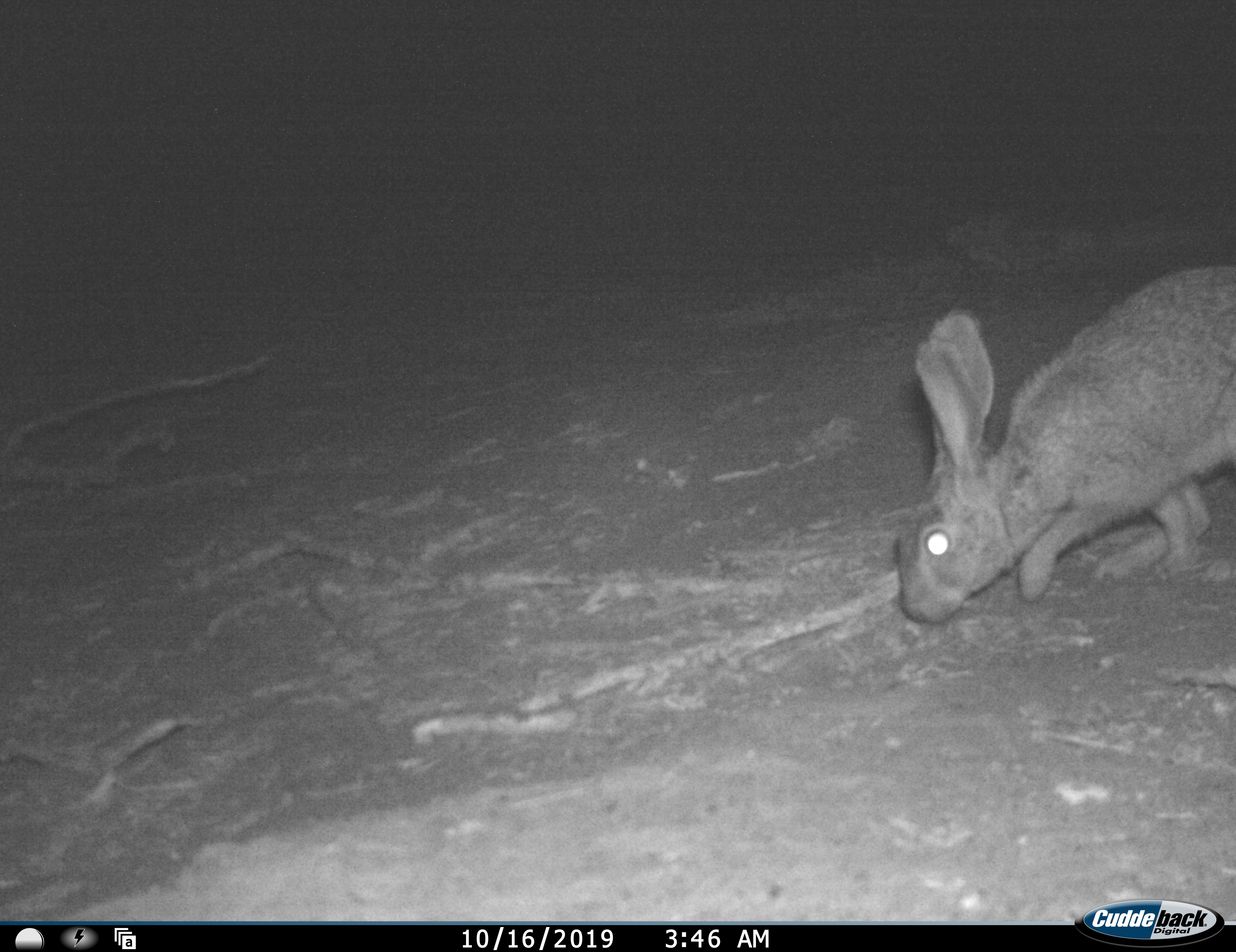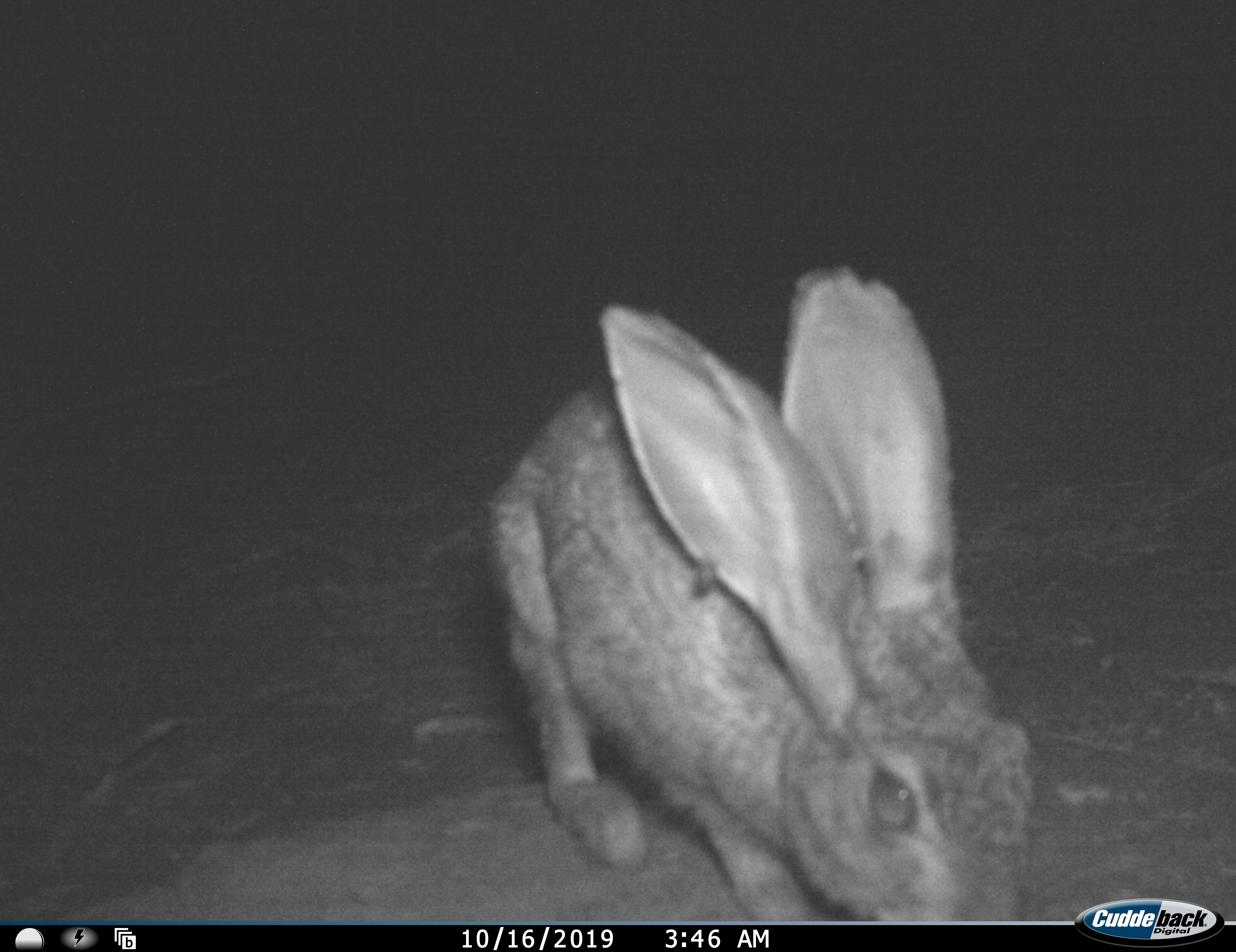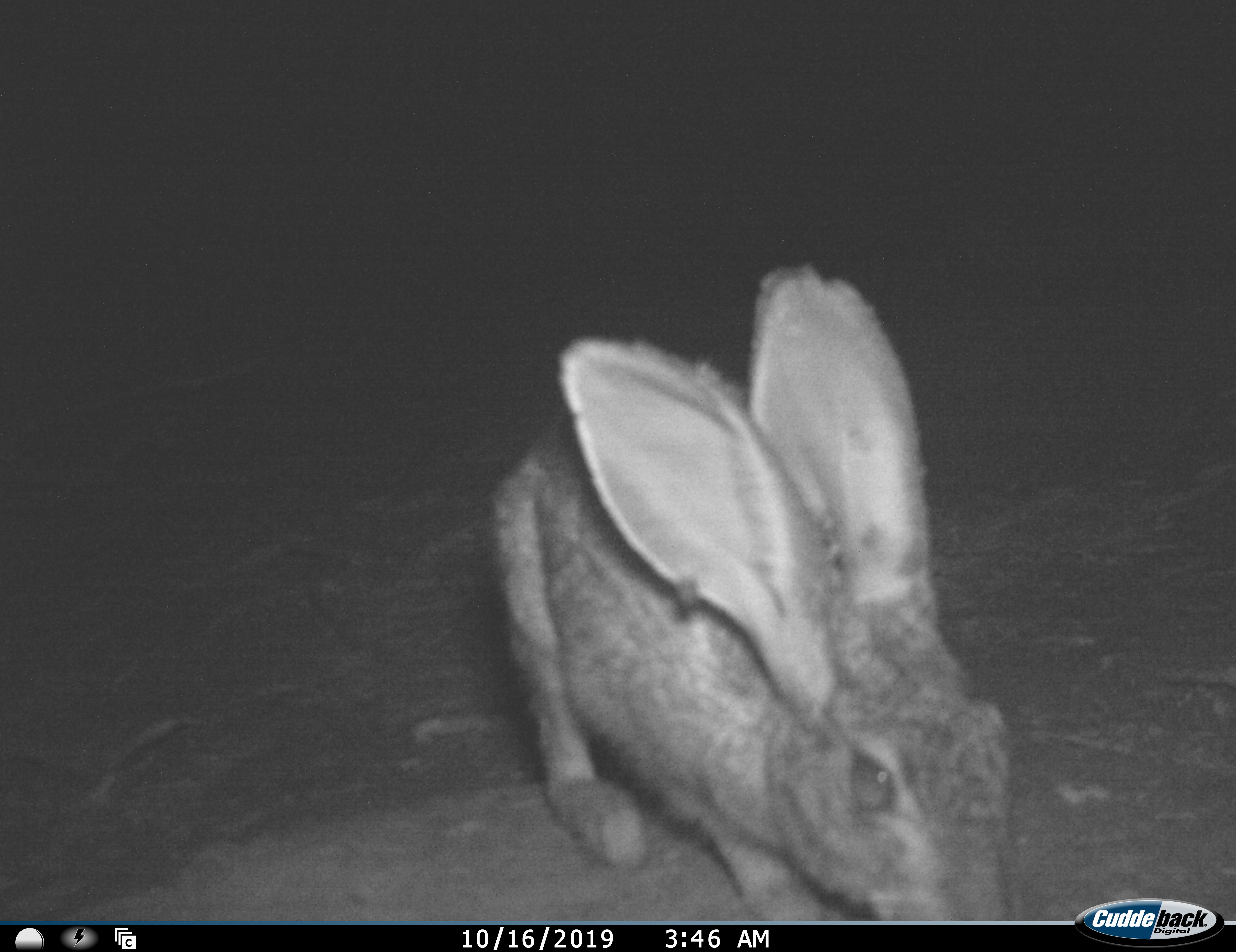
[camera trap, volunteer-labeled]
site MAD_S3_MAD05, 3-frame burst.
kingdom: Animalia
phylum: Chordata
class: Mammalia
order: Lagomorpha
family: Leporidae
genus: Lepus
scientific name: Lepus capensis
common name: cape hare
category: harecape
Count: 1.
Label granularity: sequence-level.